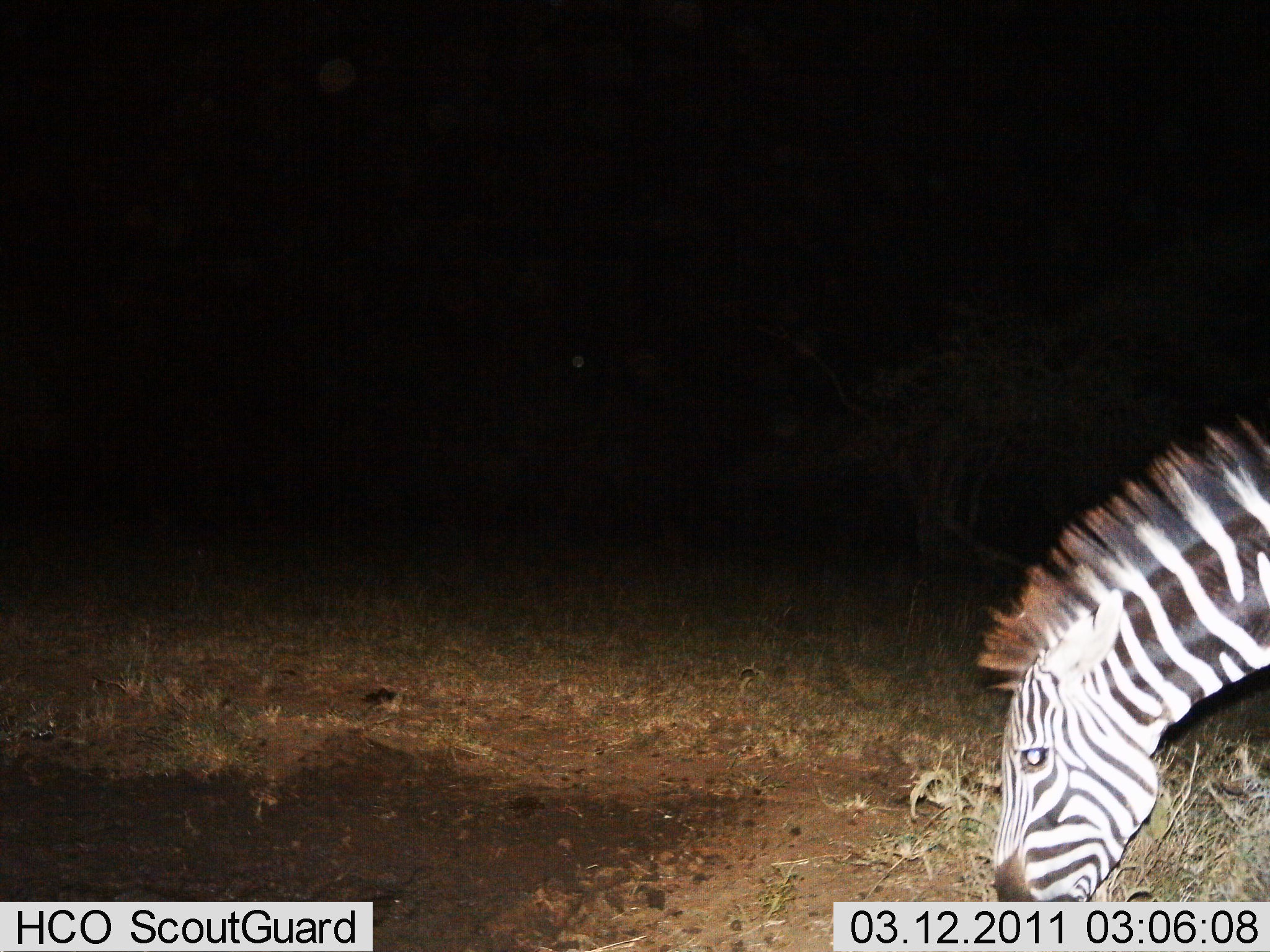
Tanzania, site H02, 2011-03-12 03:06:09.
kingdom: Animalia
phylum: Chordata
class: Mammalia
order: Perissodactyla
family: Equidae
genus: Equus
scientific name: Equus quagga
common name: plains zebra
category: zebra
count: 1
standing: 27%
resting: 0%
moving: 7%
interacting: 0%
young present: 0%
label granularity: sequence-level